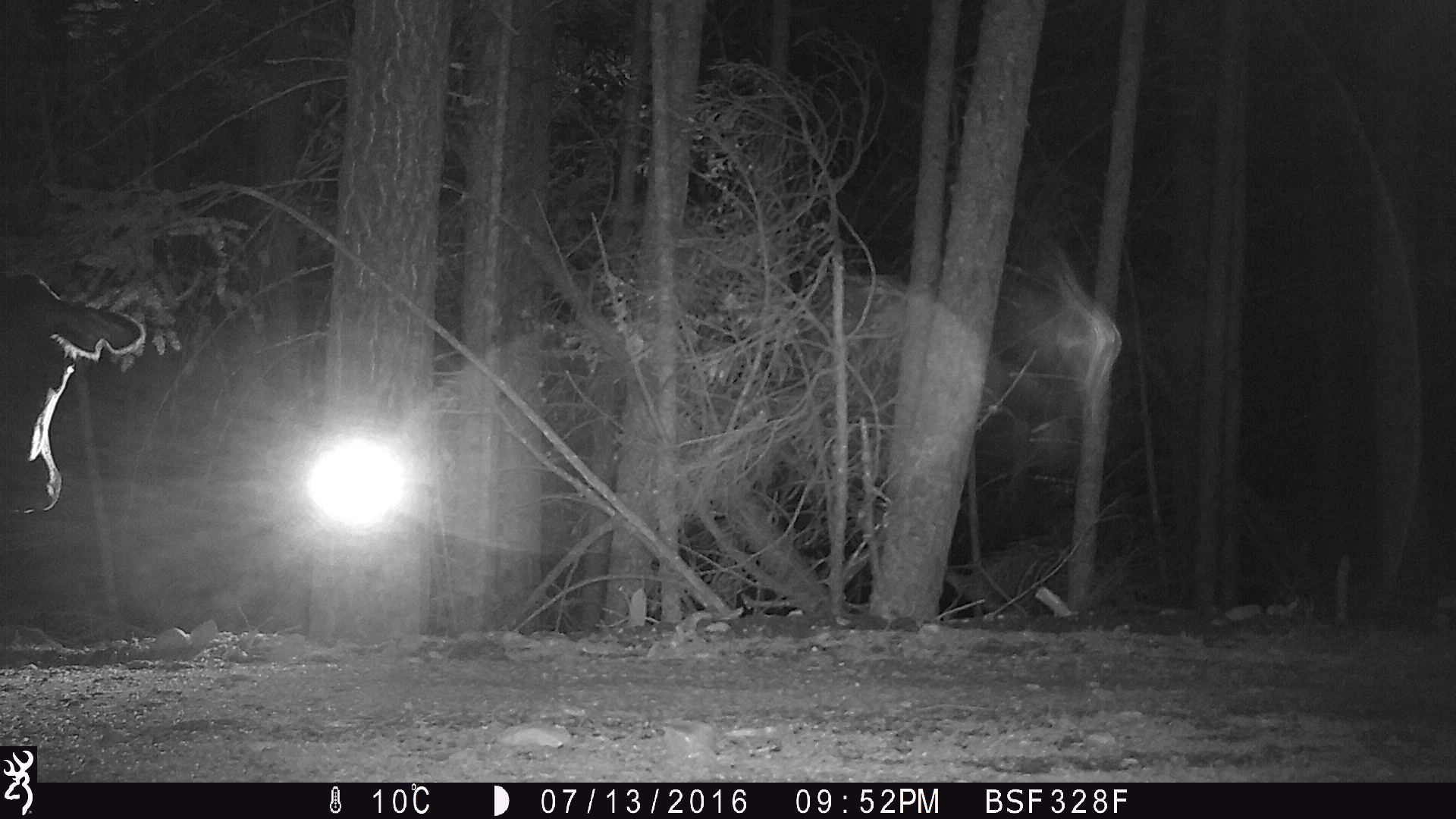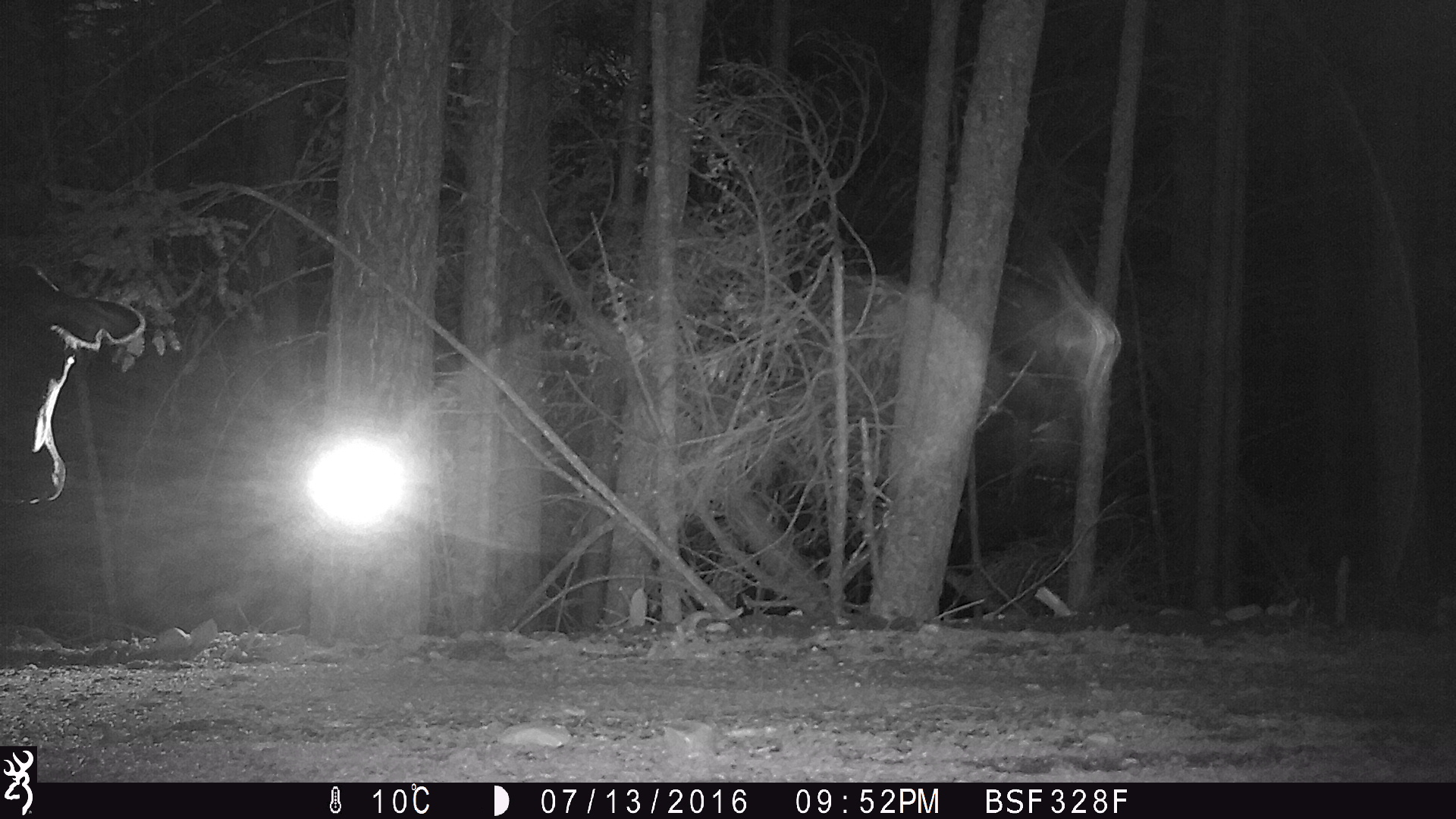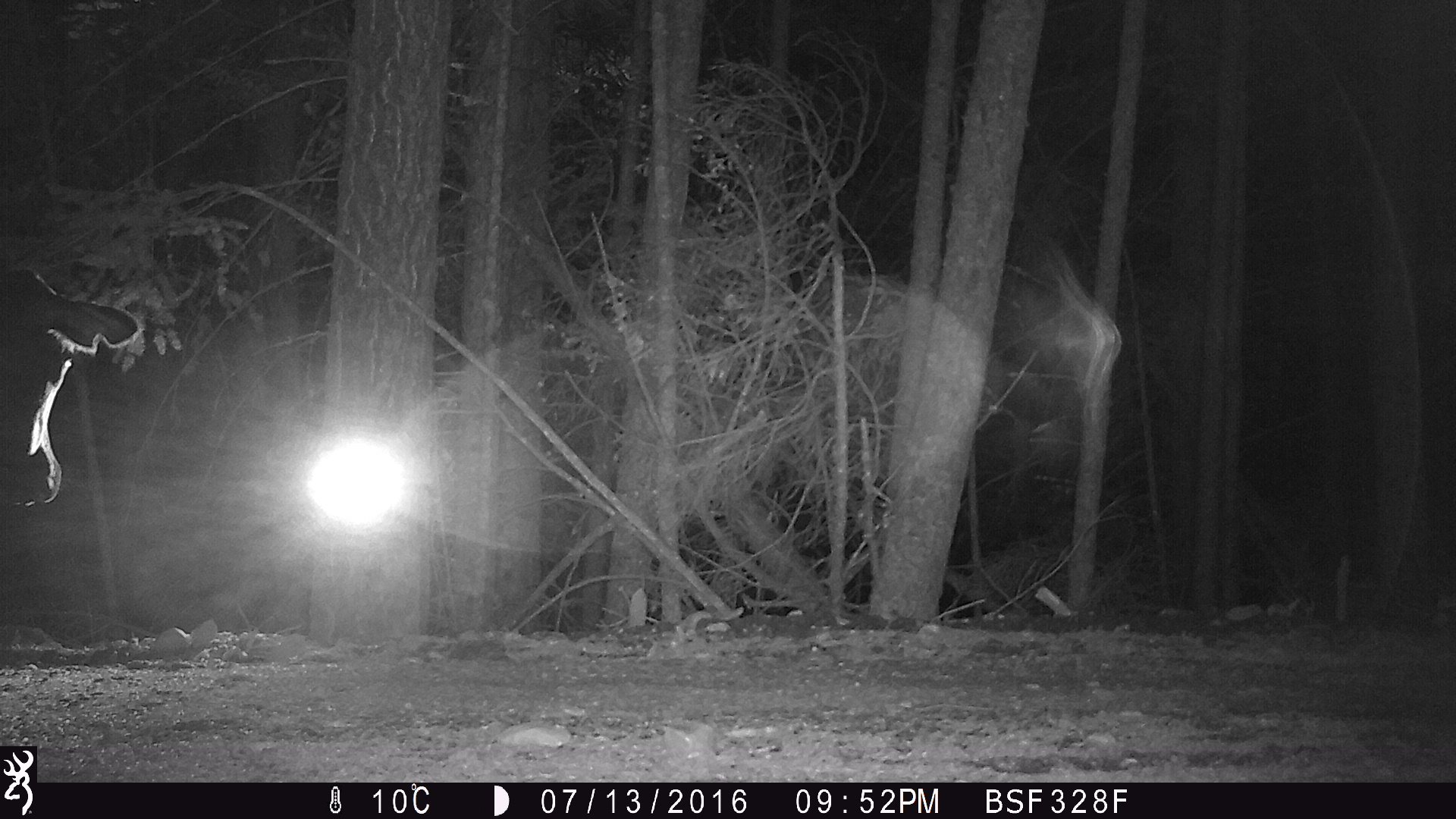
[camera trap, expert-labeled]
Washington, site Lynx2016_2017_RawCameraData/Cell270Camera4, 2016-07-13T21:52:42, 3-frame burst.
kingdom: Animalia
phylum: Chordata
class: Mammalia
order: Artiodactyla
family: Bovidae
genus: Bos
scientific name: Bos taurus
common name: domestic cattle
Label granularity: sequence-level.